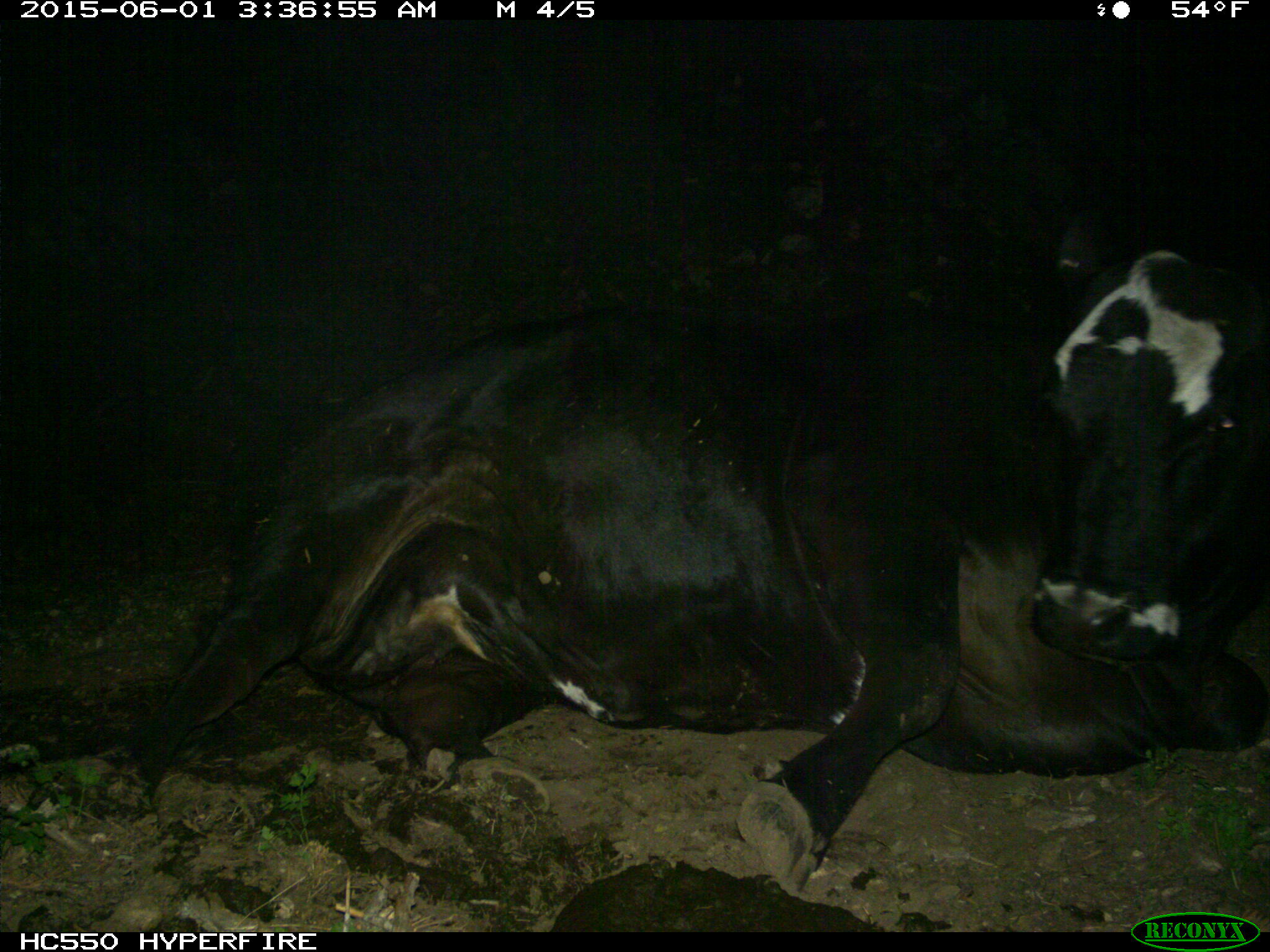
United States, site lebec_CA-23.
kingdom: Animalia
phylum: Chordata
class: Mammalia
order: Artiodactyla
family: Bovidae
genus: Bos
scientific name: Bos taurus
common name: domestic cow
Bos taurus (domestic cow).